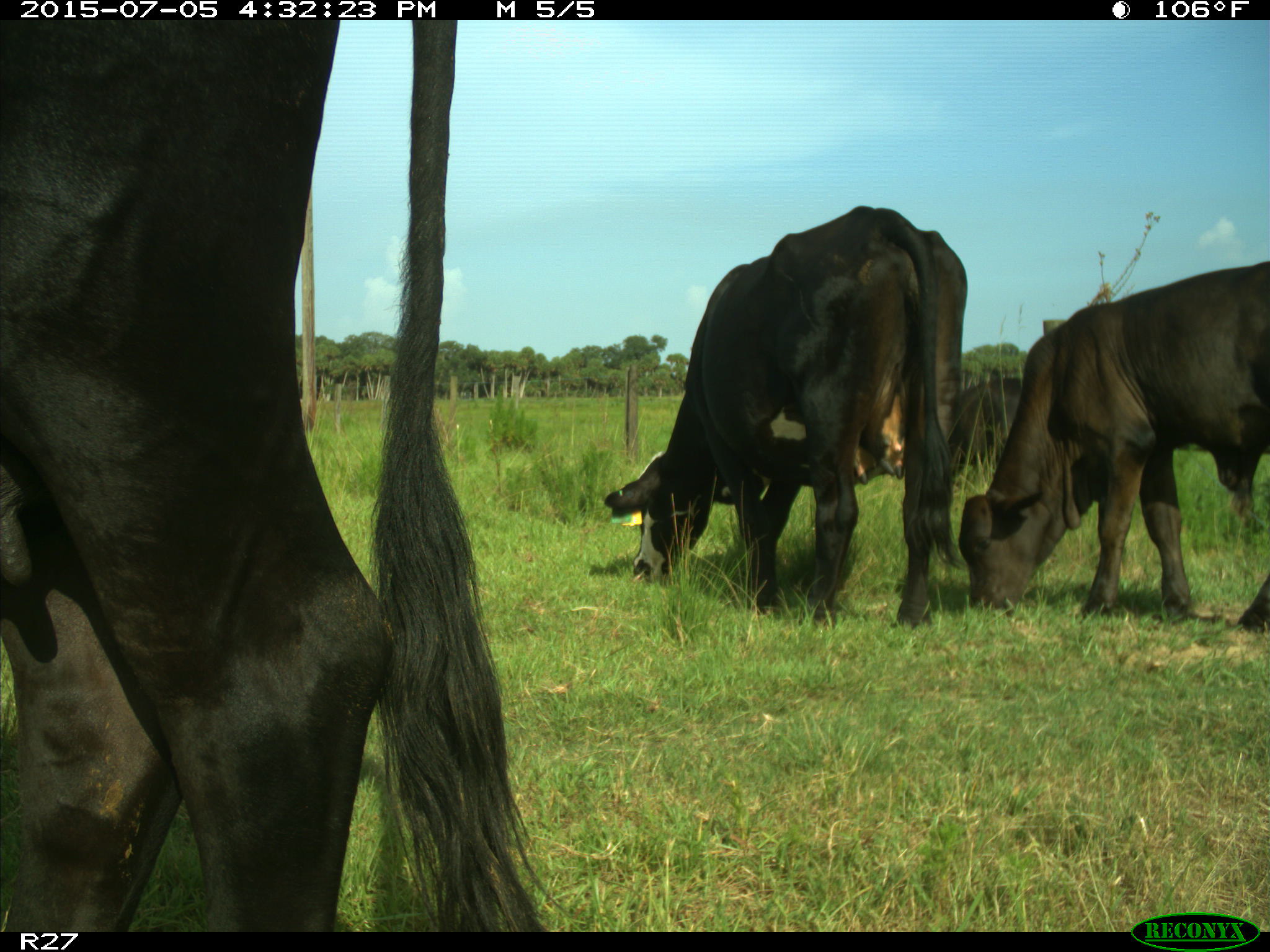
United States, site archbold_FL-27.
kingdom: Animalia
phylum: Chordata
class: Mammalia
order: Artiodactyla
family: Bovidae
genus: Bos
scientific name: Bos taurus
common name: domestic cow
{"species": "Bos taurus (domestic cow)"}